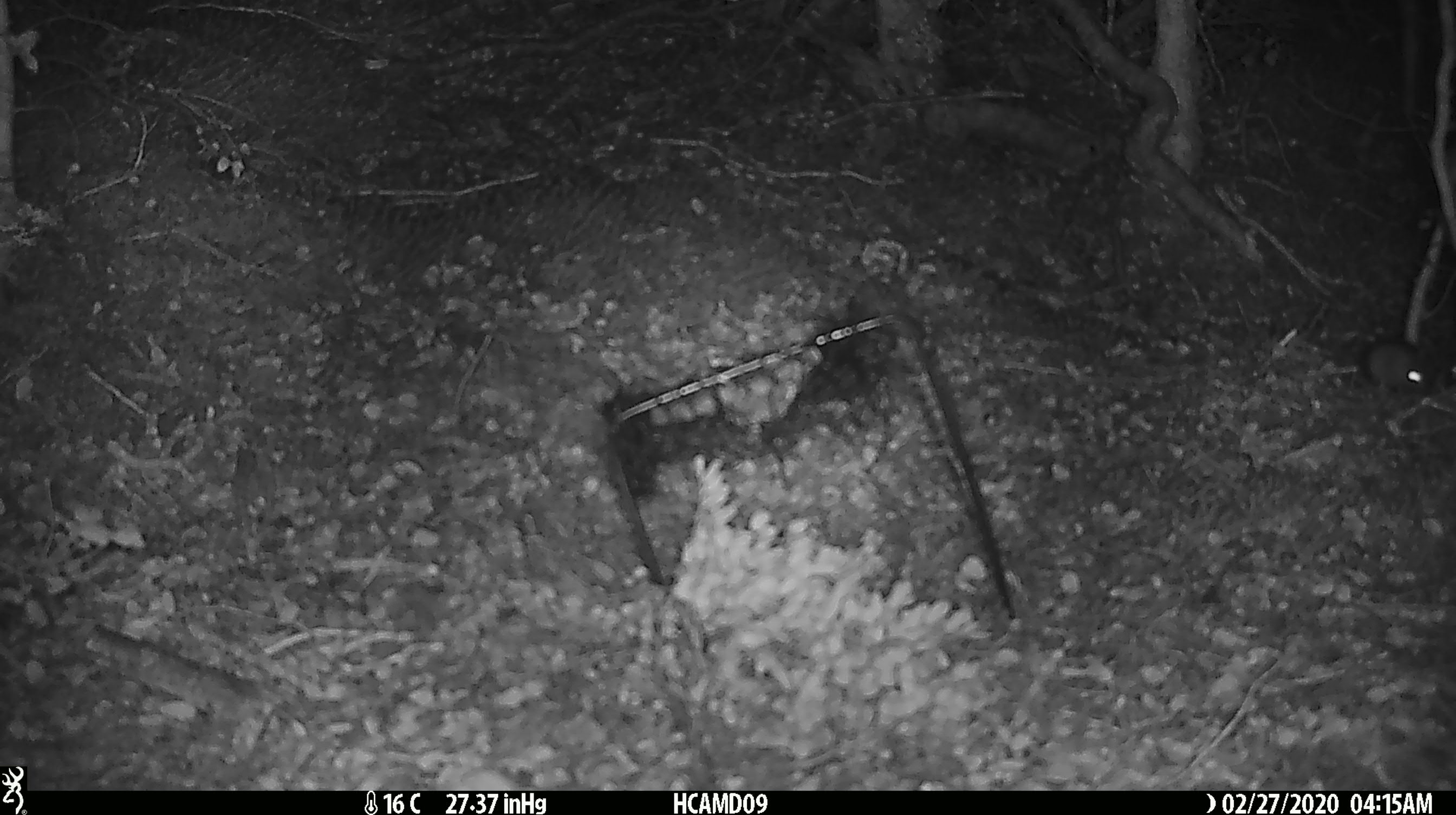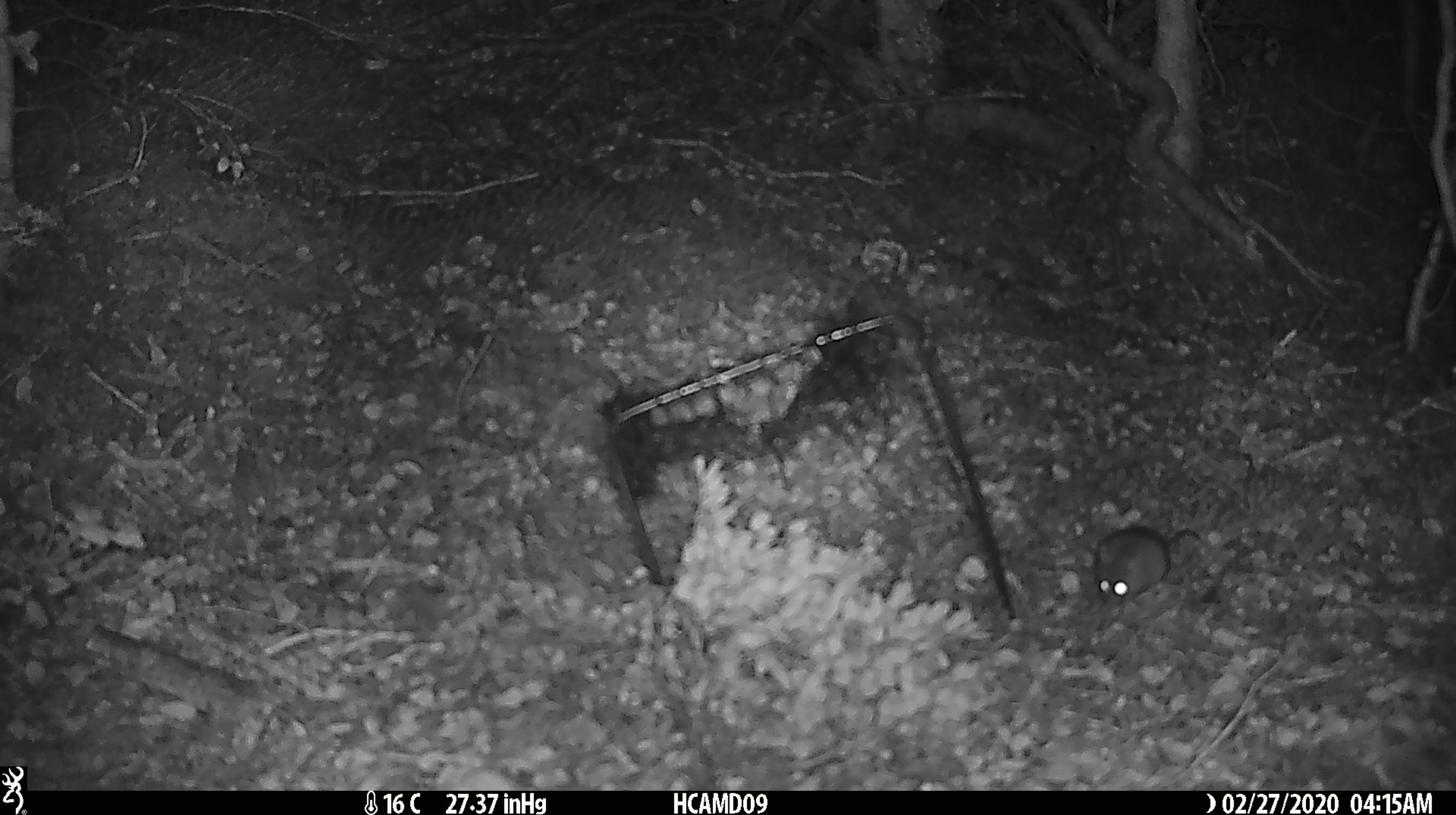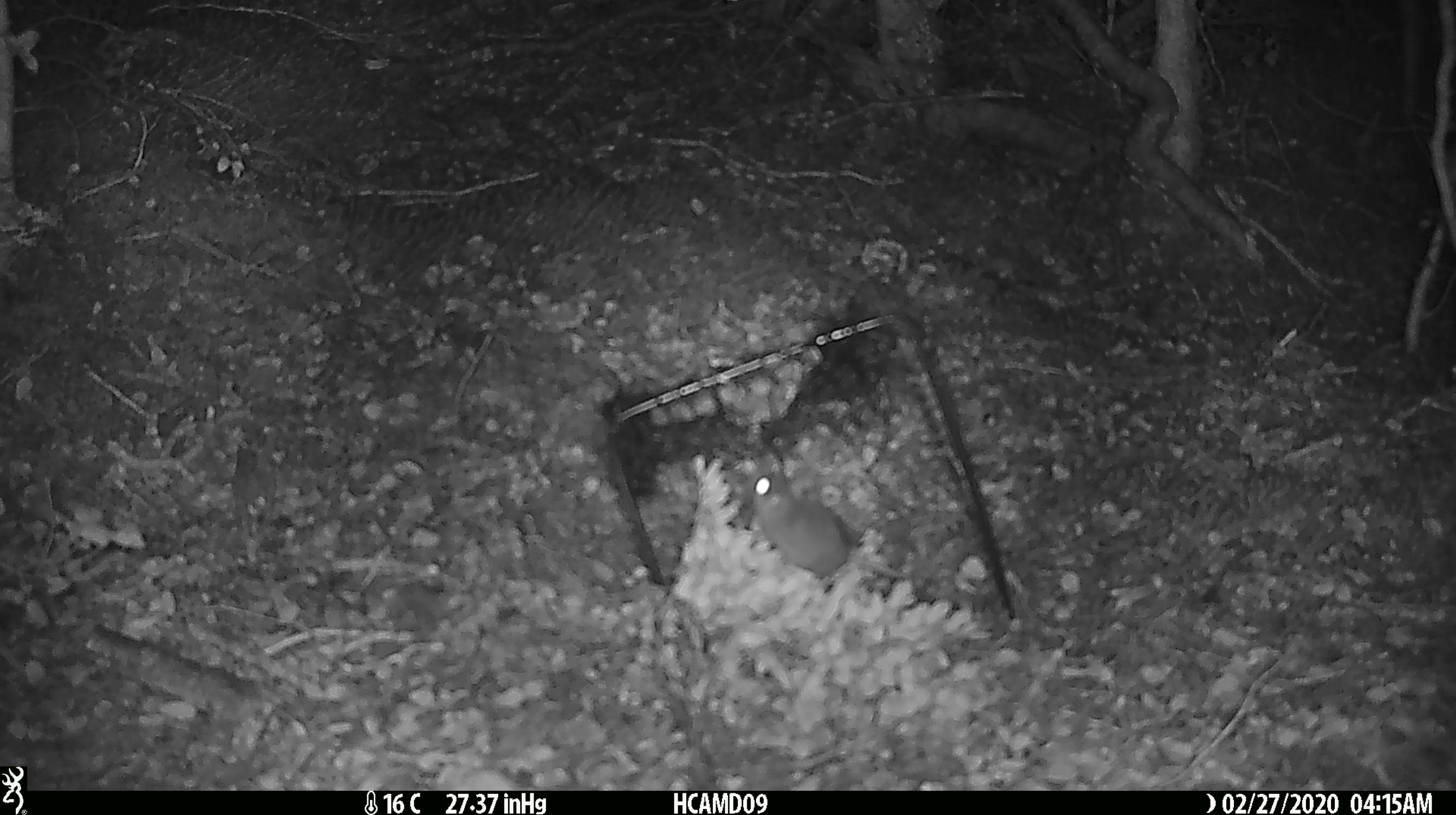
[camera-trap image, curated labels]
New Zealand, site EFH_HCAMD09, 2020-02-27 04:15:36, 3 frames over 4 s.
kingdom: Animalia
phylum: Chordata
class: Mammalia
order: Rodentia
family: Muridae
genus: Mus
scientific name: Mus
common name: mouse